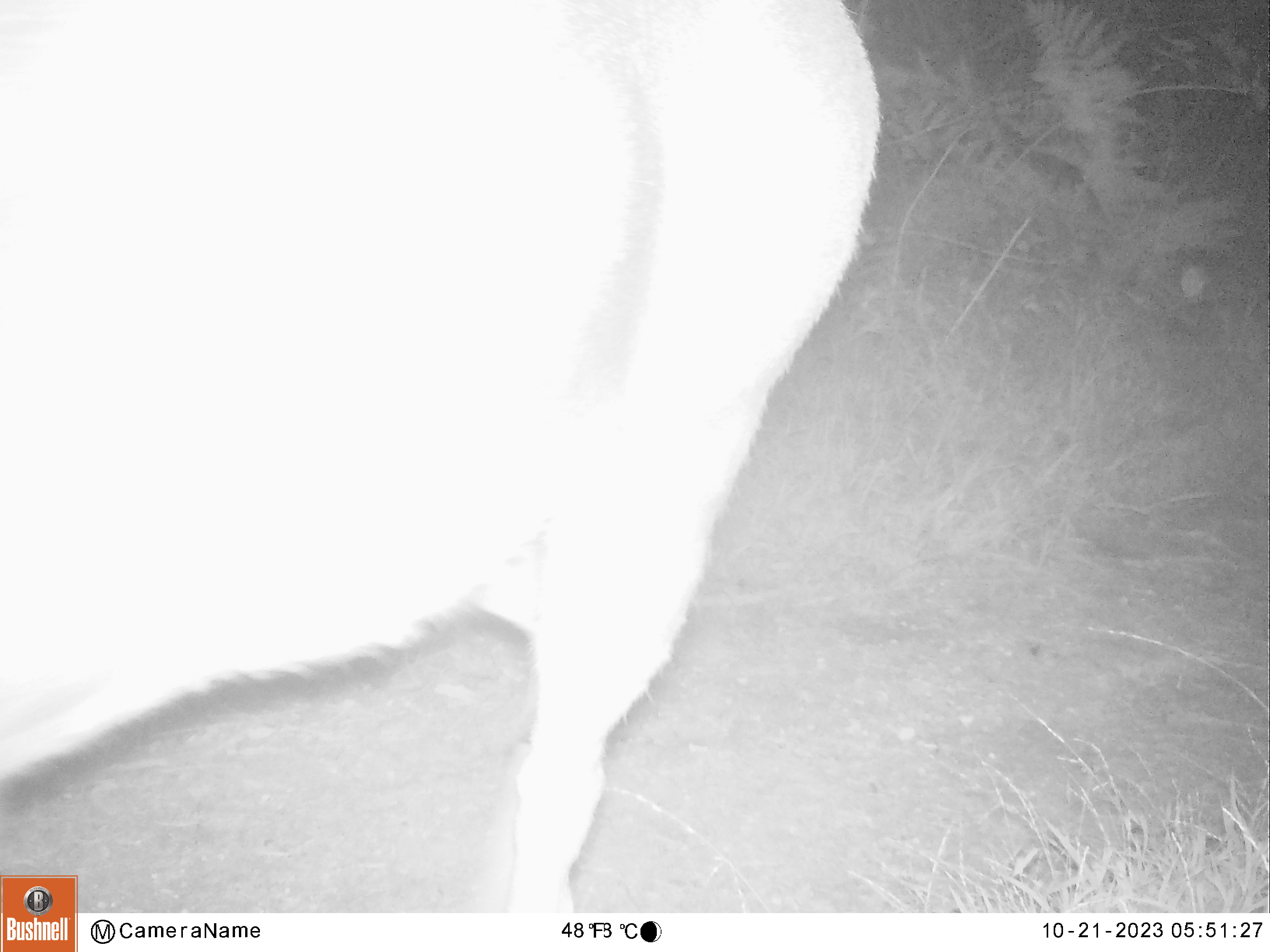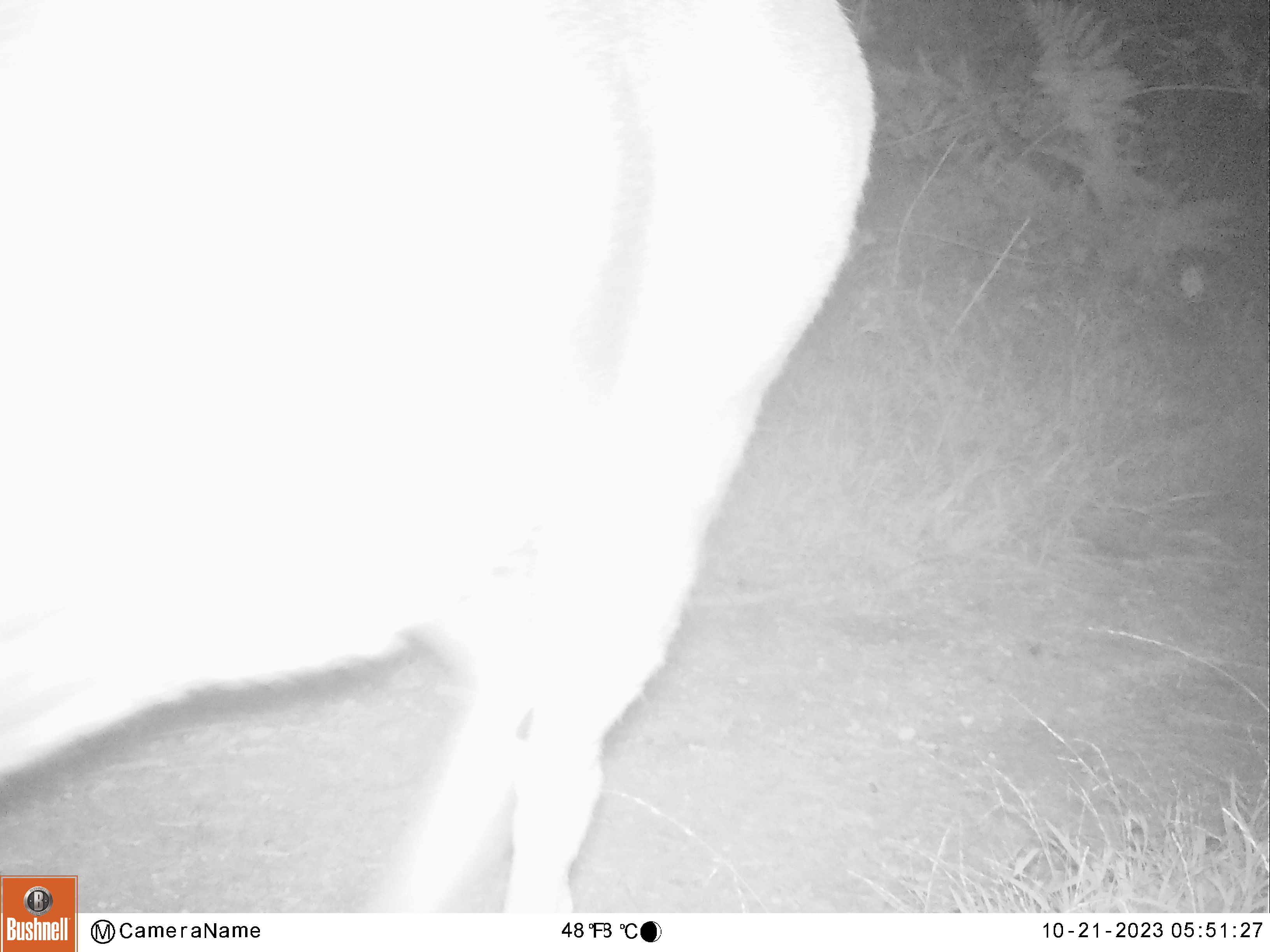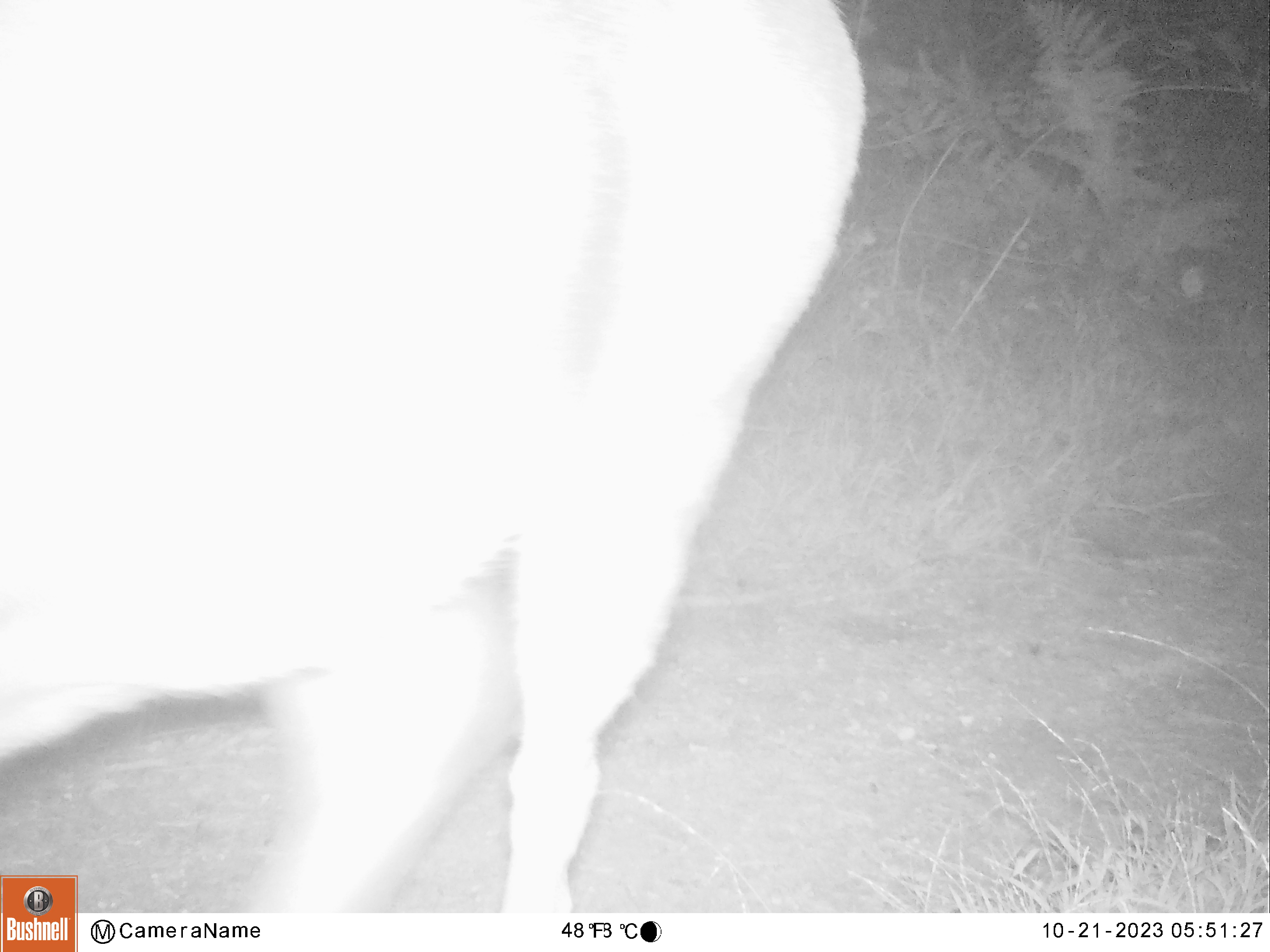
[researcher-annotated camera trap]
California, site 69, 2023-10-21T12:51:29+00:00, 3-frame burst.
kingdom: Animalia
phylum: Chordata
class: Mammalia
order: Artiodactyla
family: Cervidae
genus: Odocoileus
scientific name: Odocoileus hemionus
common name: mule deer